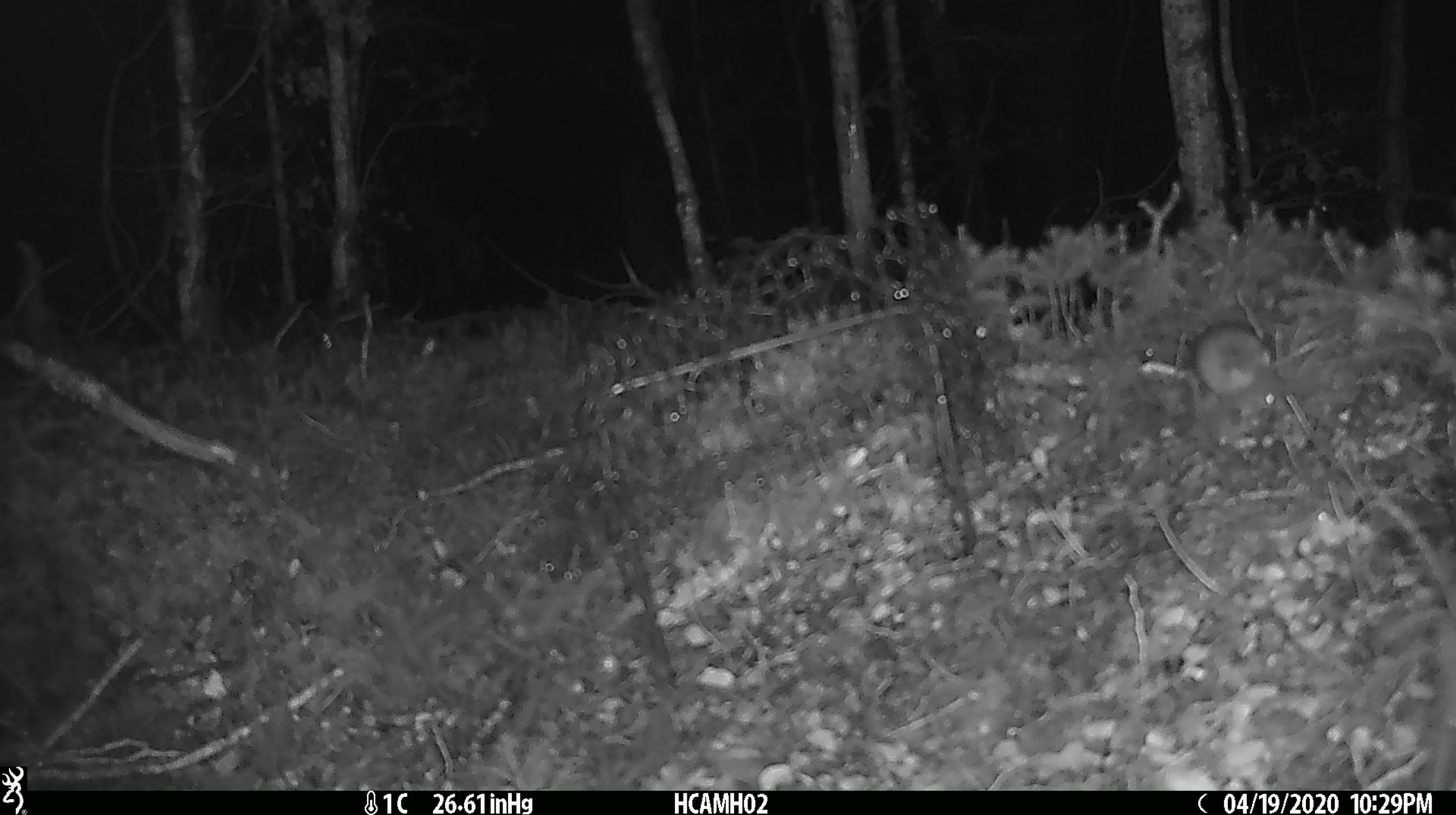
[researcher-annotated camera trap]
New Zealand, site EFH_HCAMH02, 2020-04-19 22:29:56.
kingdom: Animalia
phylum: Chordata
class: Mammalia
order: Rodentia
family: Muridae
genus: Mus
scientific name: Mus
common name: mouse